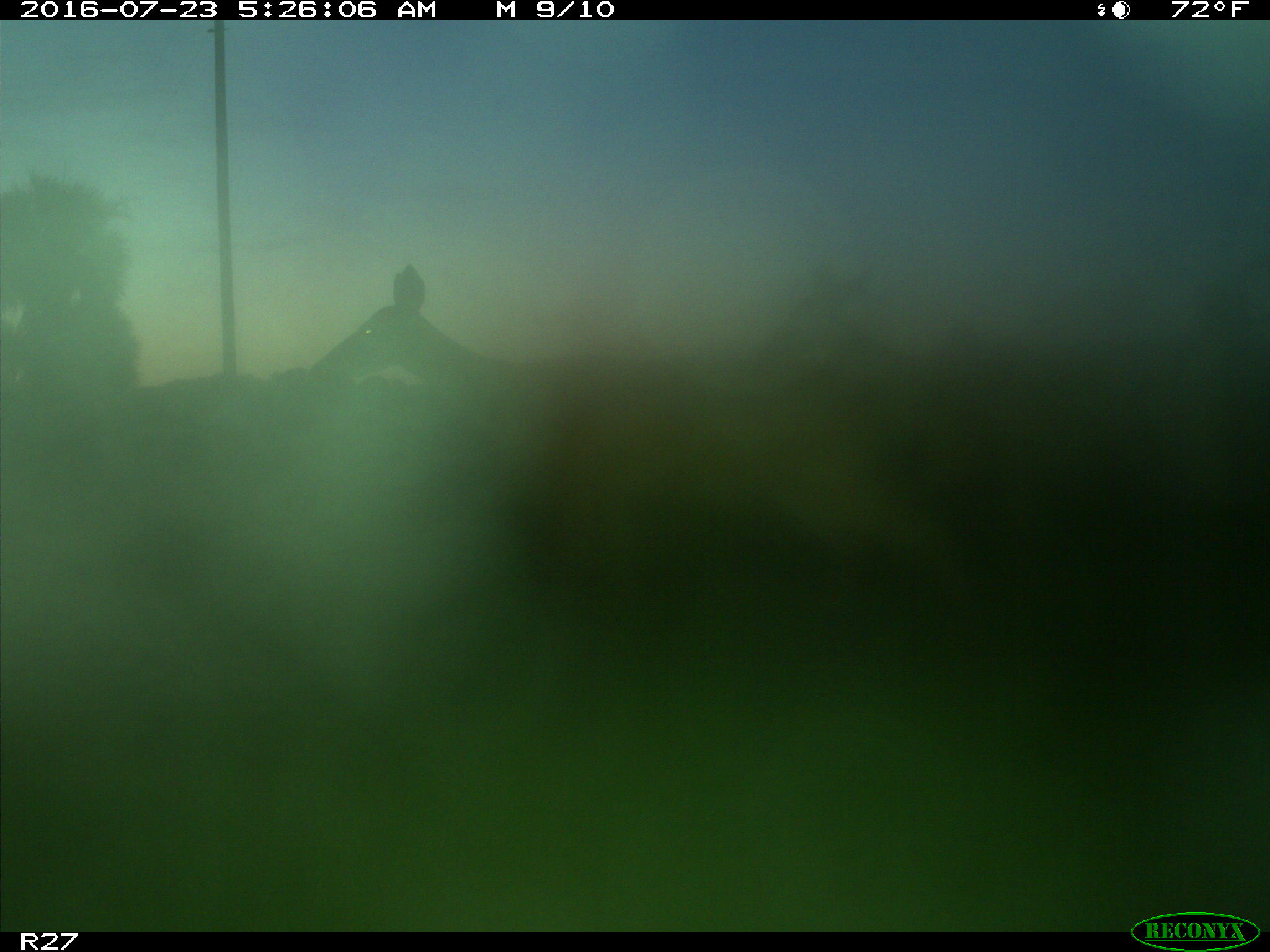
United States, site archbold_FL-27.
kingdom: Animalia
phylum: Chordata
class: Mammalia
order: Artiodactyla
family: Cervidae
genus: Odocoileus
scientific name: Odocoileus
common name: deer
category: unidentified deer